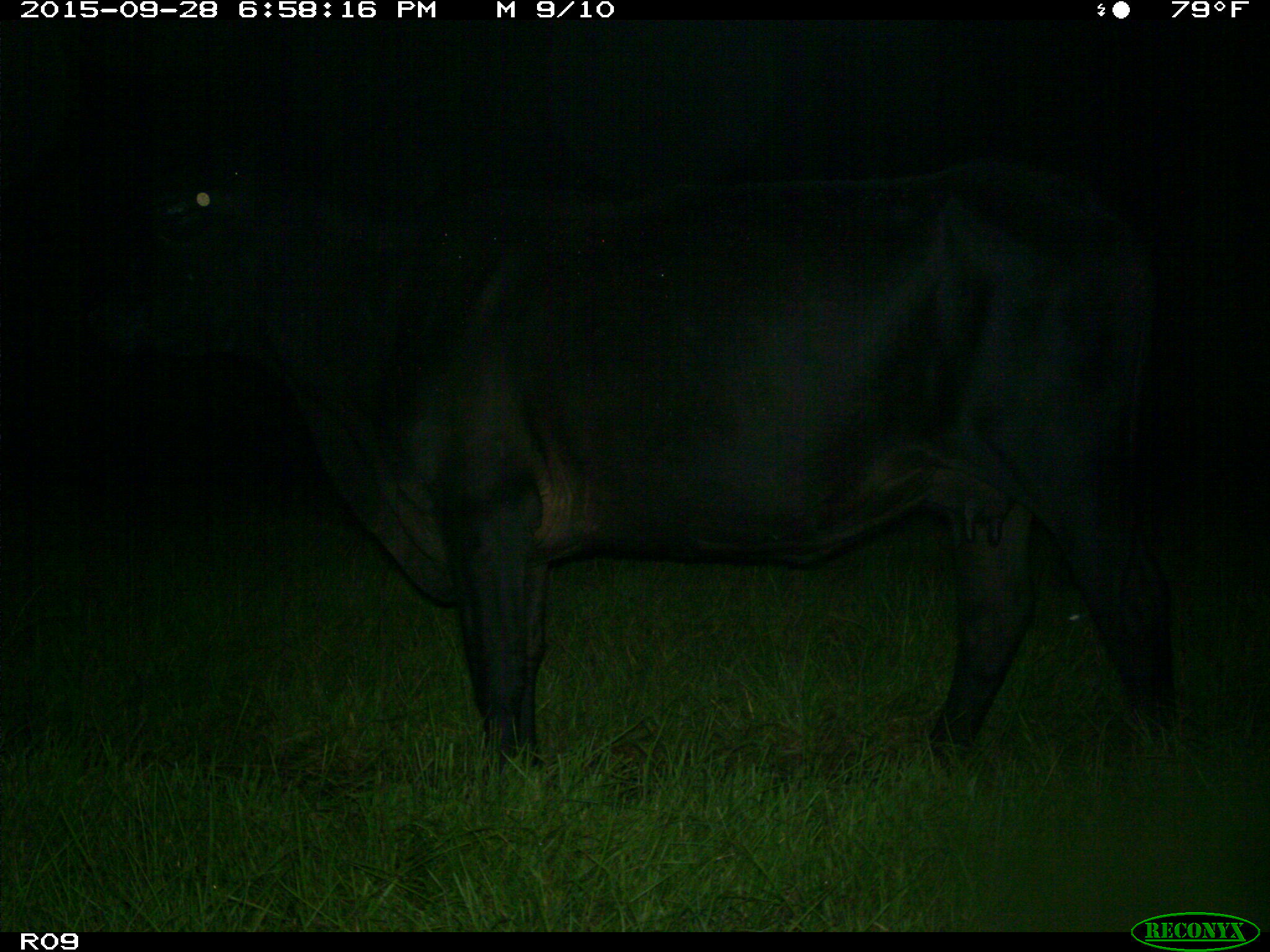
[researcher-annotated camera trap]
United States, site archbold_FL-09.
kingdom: Animalia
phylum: Chordata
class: Mammalia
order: Artiodactyla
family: Bovidae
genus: Bos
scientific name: Bos taurus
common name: domestic cow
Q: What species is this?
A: Bos taurus (domestic cow).